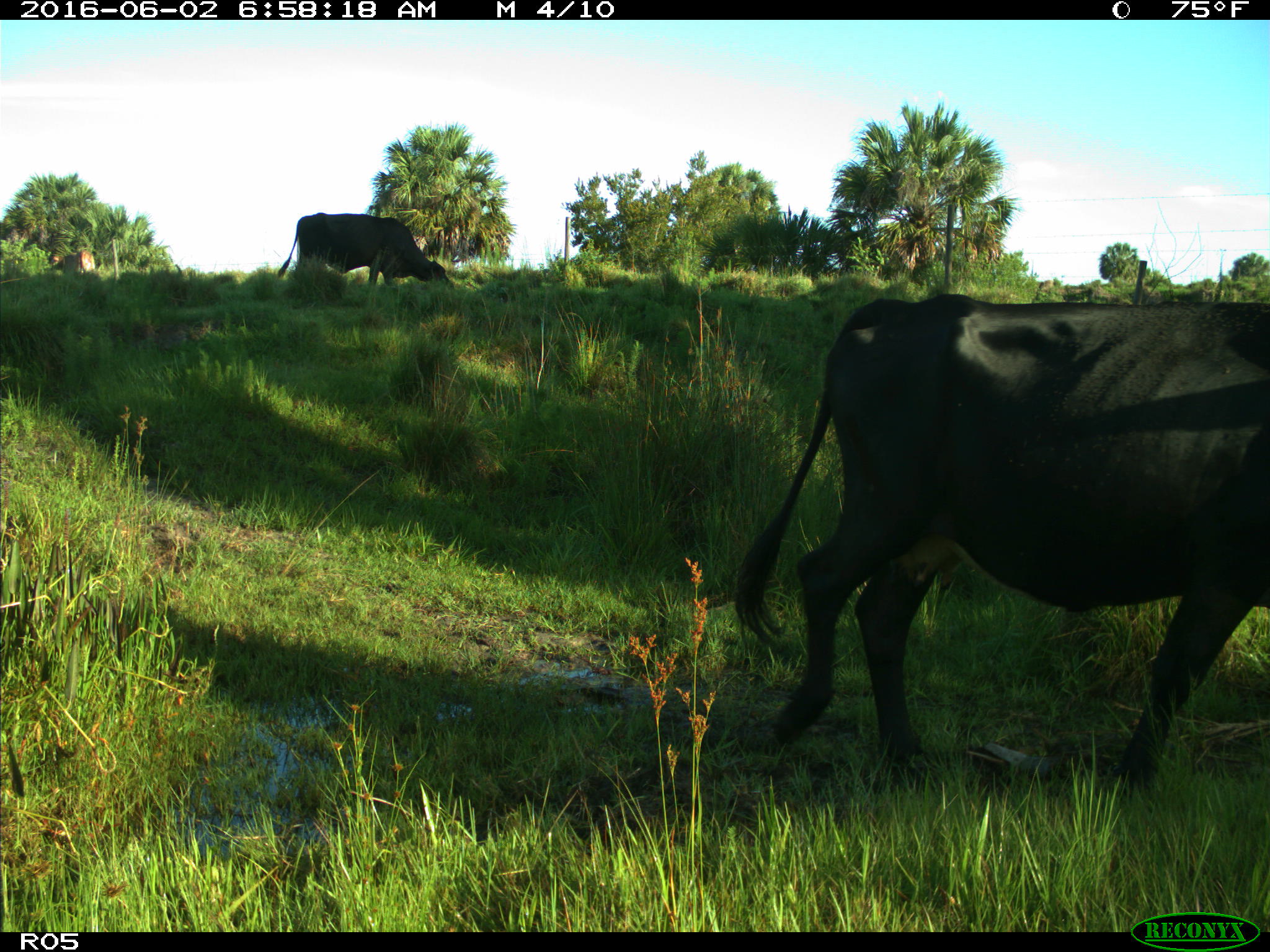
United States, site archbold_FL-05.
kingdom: Animalia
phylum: Chordata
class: Mammalia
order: Artiodactyla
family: Bovidae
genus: Bos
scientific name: Bos taurus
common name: domestic cow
Bos taurus (domestic cow).